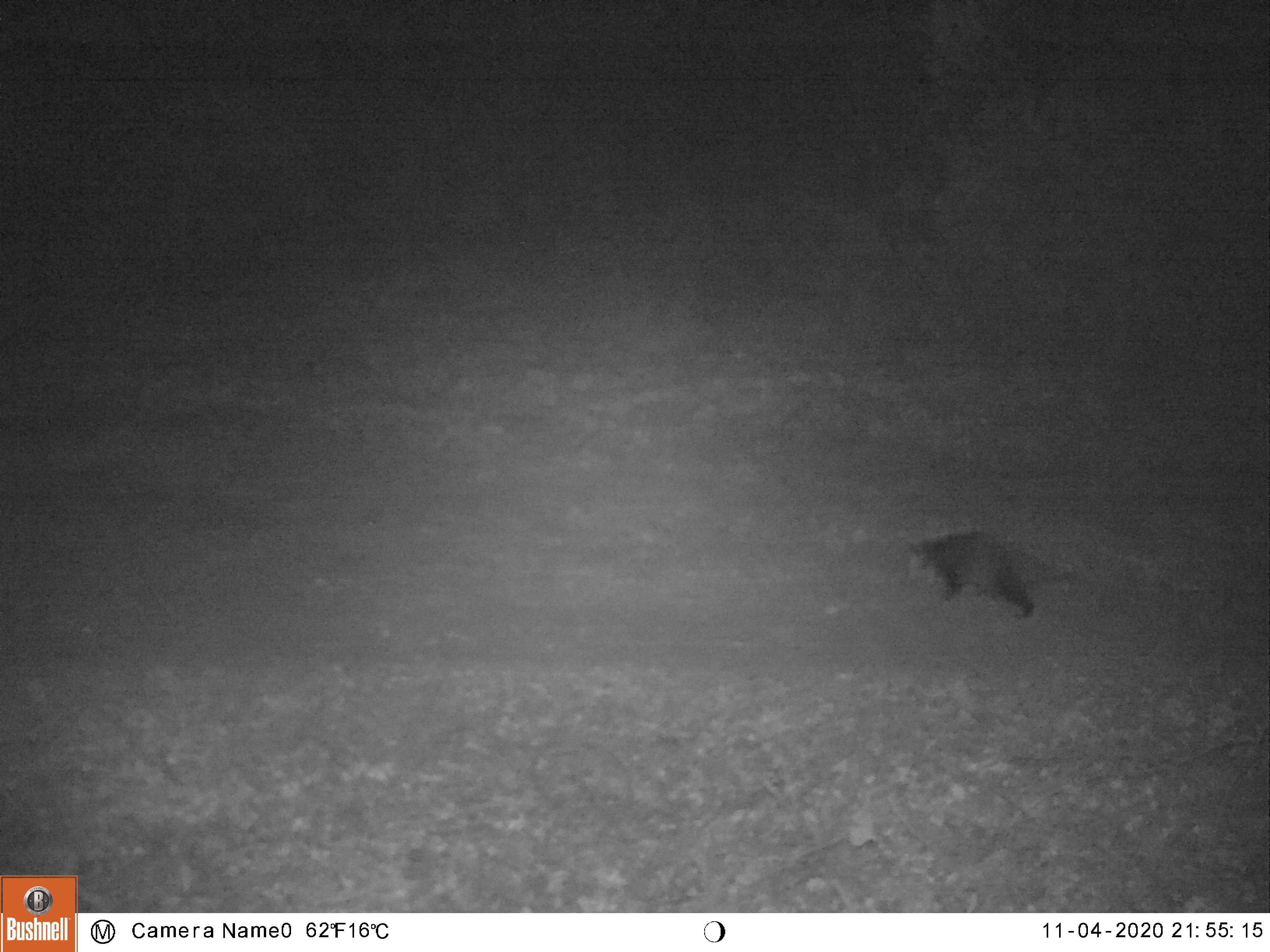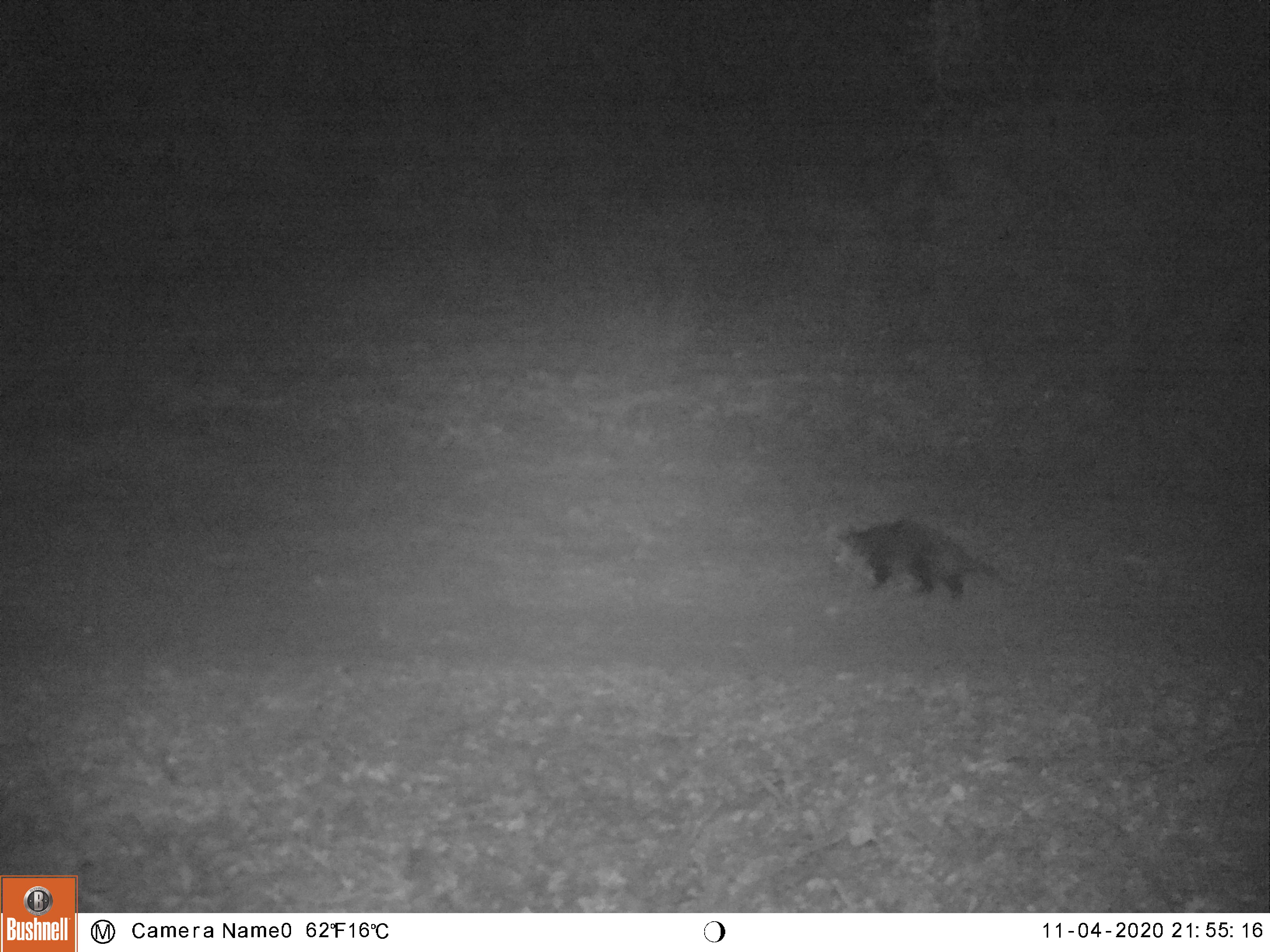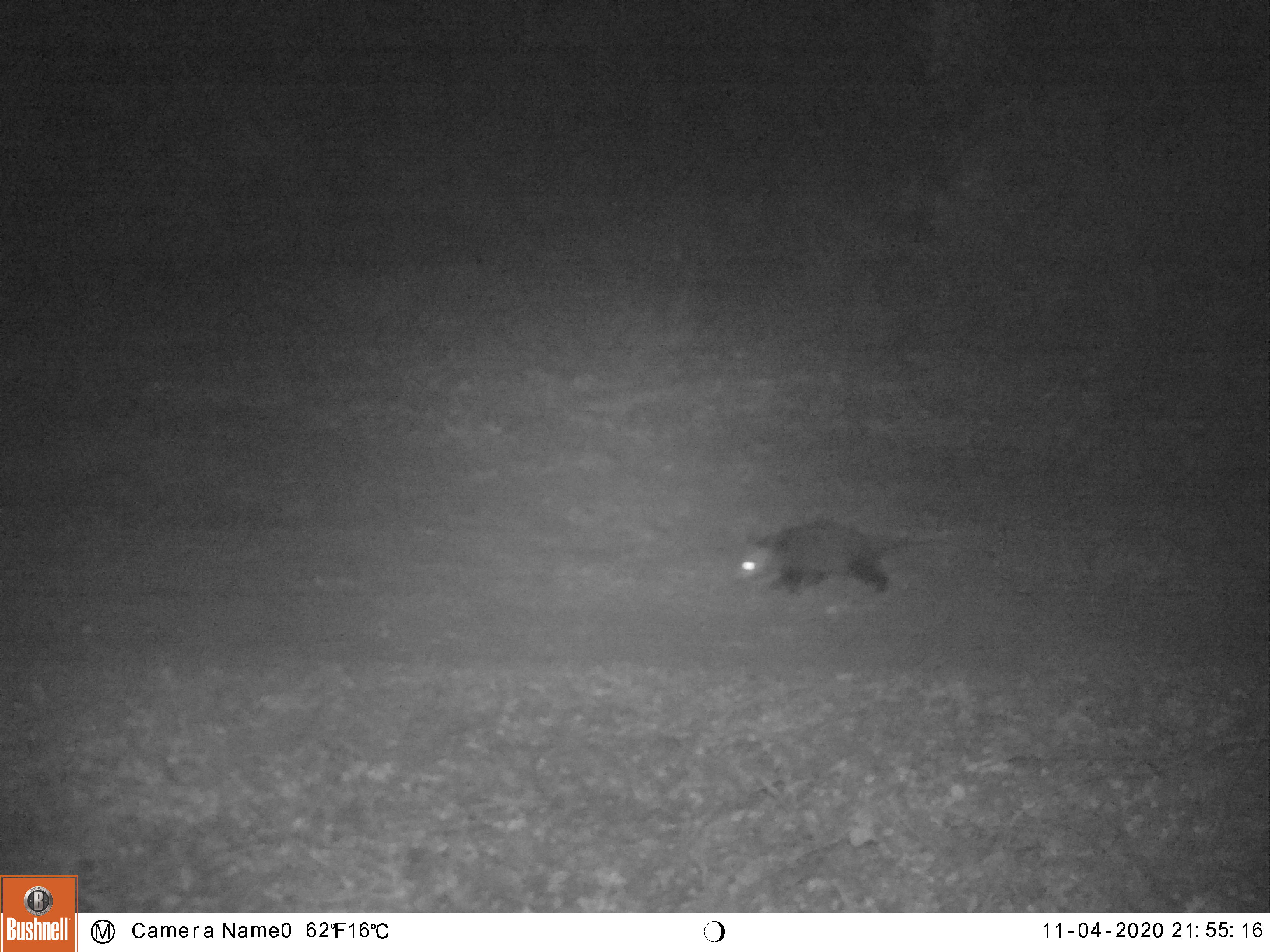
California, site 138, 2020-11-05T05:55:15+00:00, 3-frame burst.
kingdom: Animalia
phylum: Chordata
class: Mammalia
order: Didelphimorphia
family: Didelphidae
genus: Didelphis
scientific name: Didelphis virginiana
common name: virginia opossum